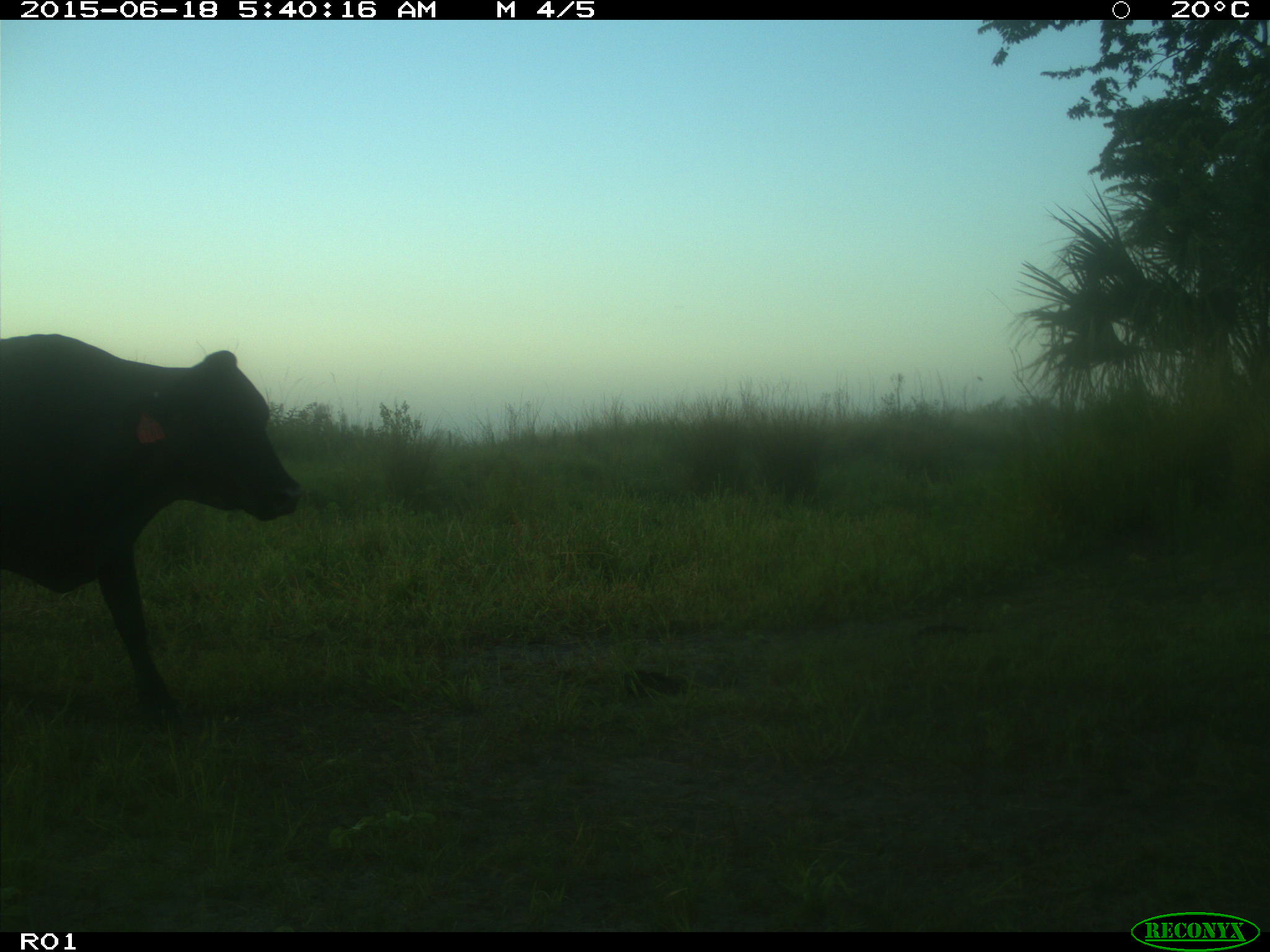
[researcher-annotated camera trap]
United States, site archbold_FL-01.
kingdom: Animalia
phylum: Chordata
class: Mammalia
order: Artiodactyla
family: Bovidae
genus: Bos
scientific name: Bos taurus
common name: domestic cow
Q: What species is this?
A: Bos taurus (domestic cow).